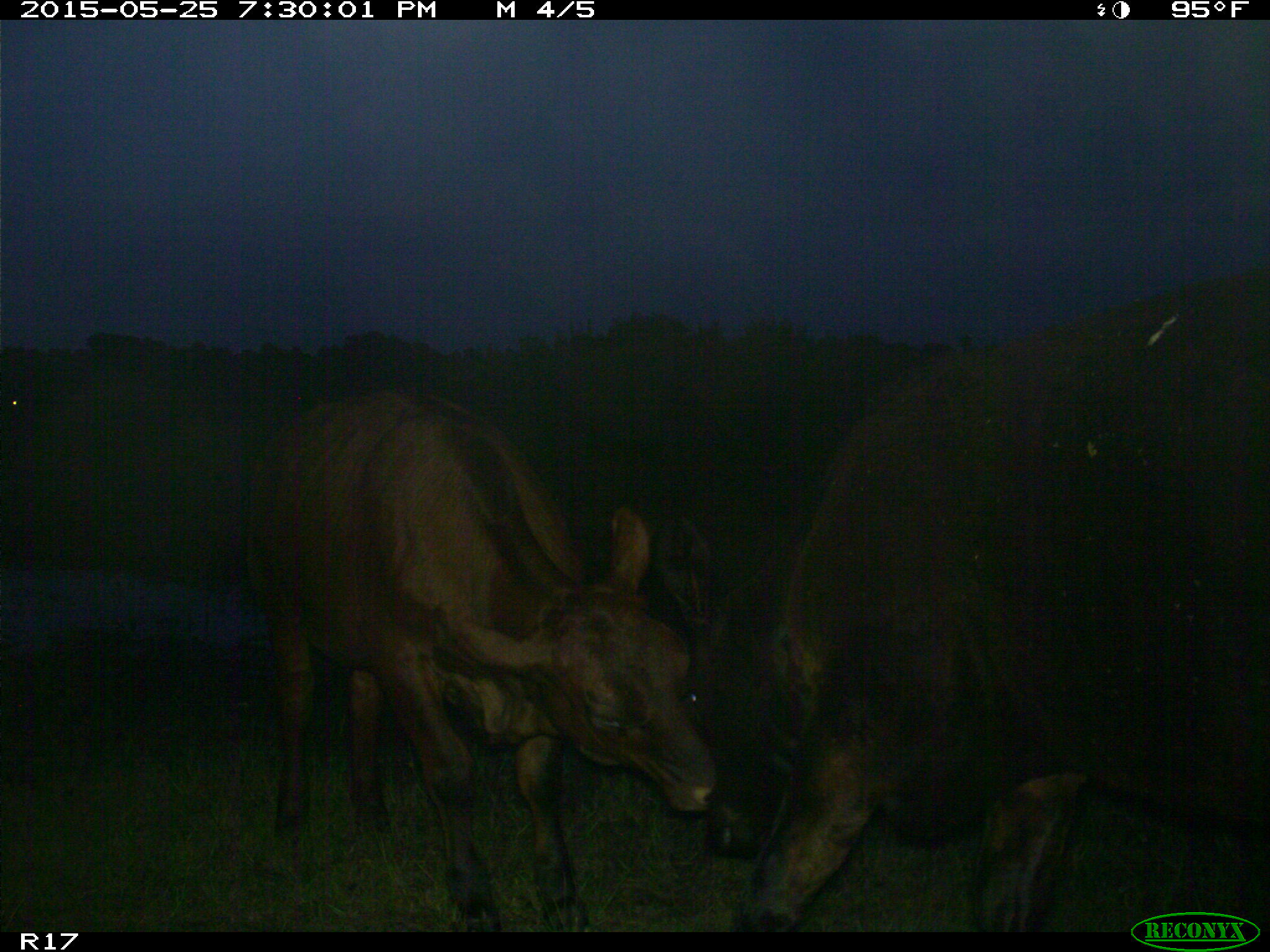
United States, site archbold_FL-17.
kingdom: Animalia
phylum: Chordata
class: Mammalia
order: Artiodactyla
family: Bovidae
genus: Bos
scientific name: Bos taurus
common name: domestic cow